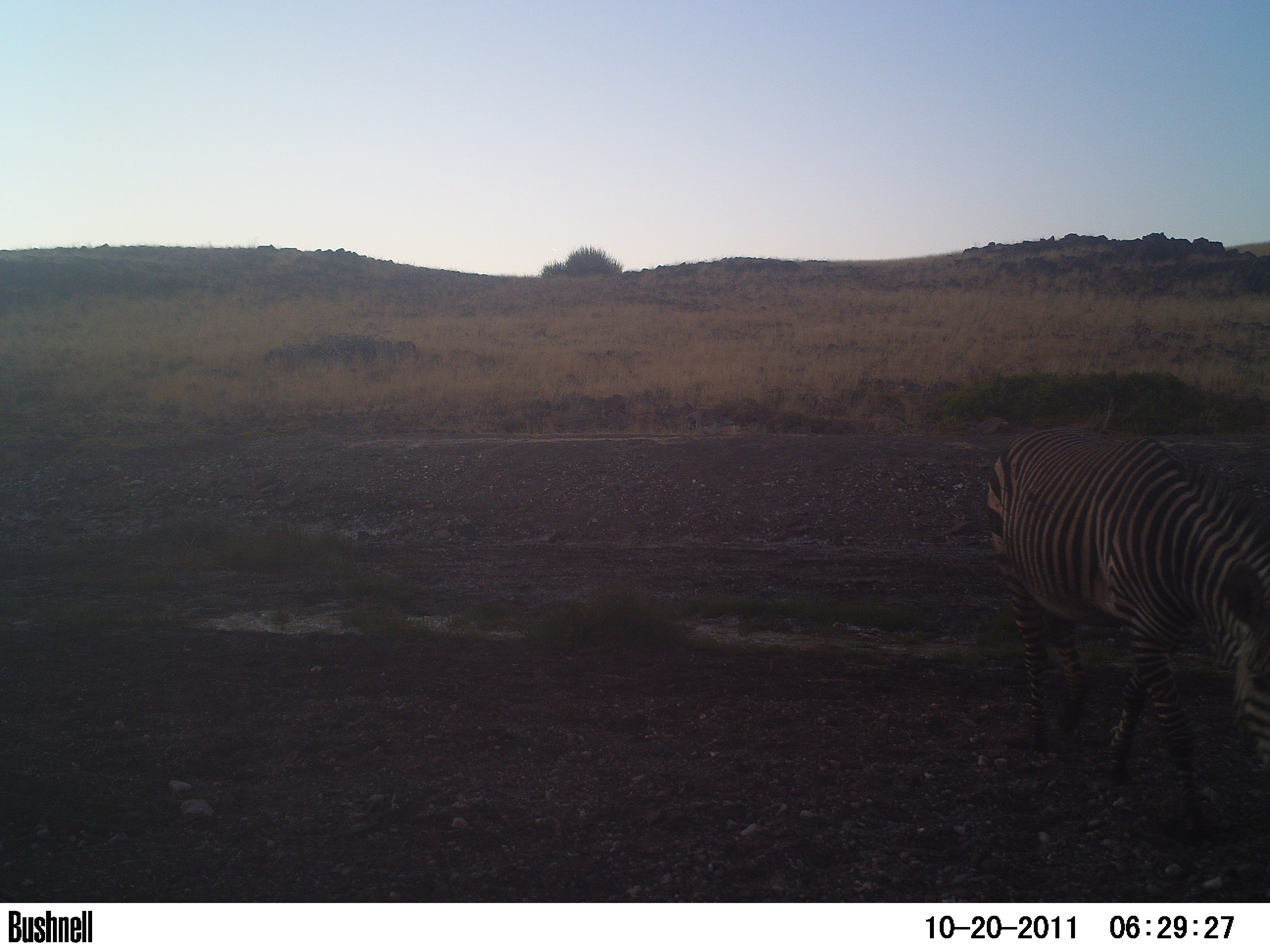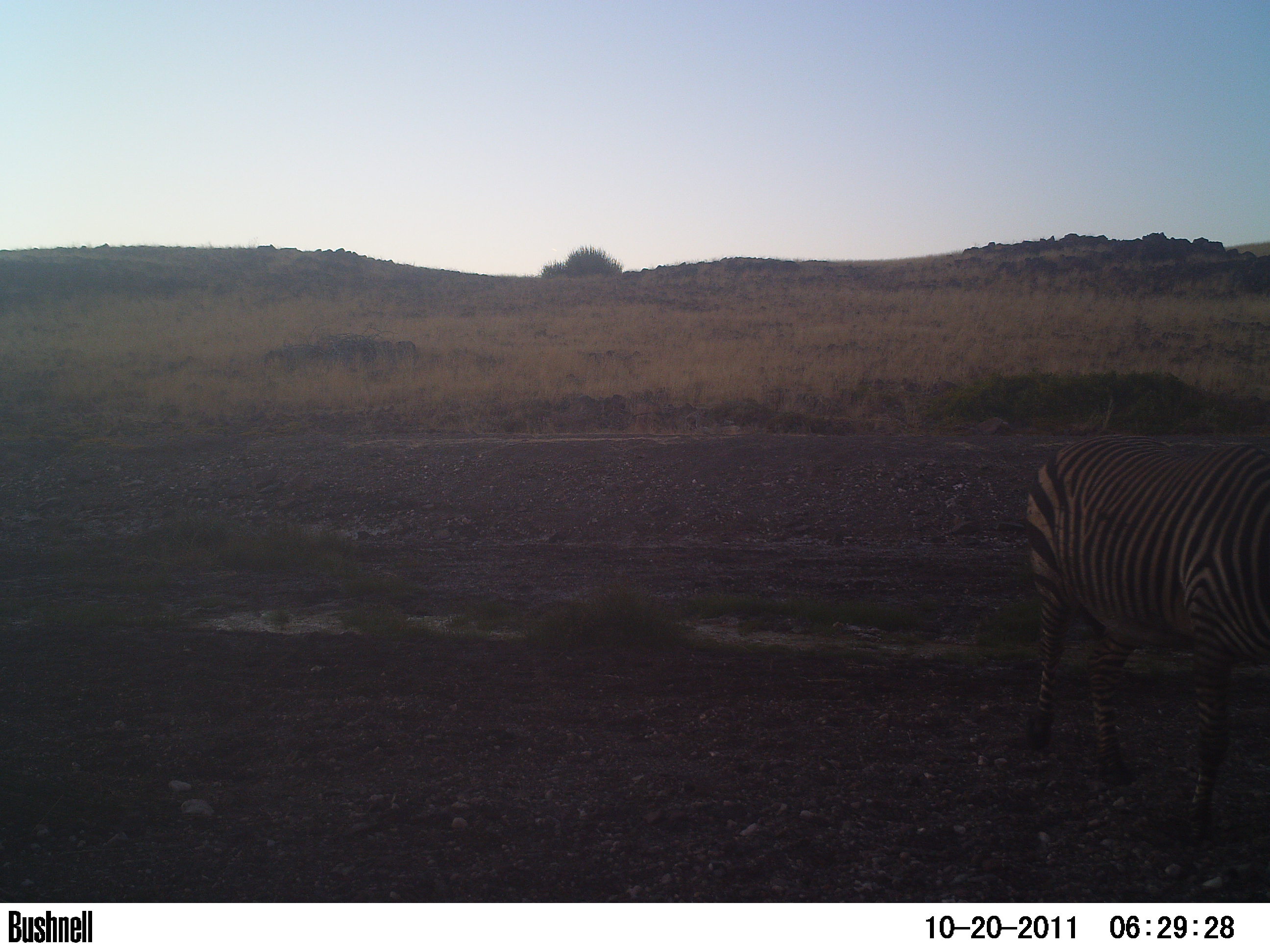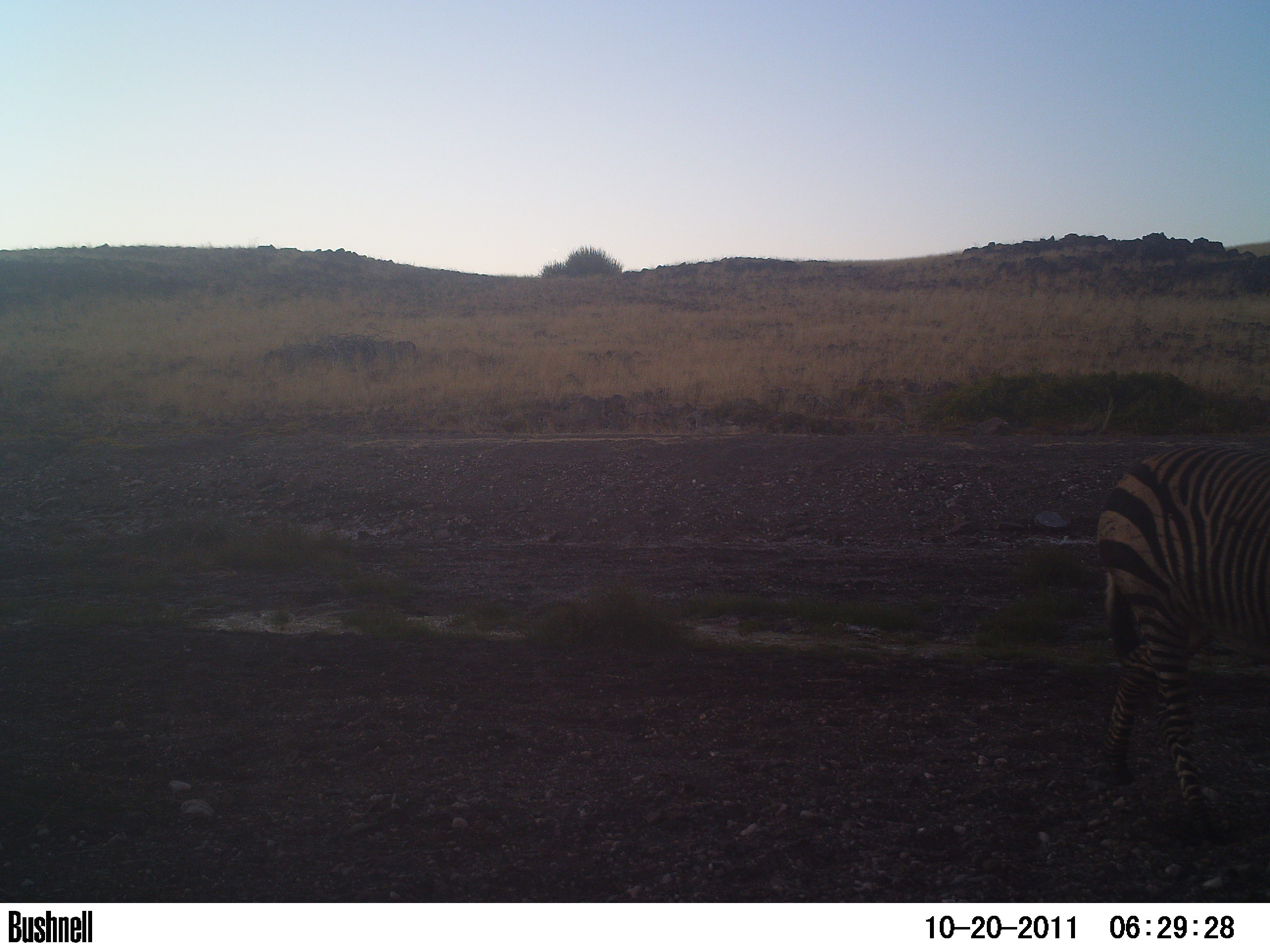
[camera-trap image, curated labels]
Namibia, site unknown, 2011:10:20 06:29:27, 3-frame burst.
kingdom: Animalia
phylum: Chordata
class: Mammalia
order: Perissodactyla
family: Equidae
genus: Equus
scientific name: Equus zebra hartmannae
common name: hartmann's mountain zebra